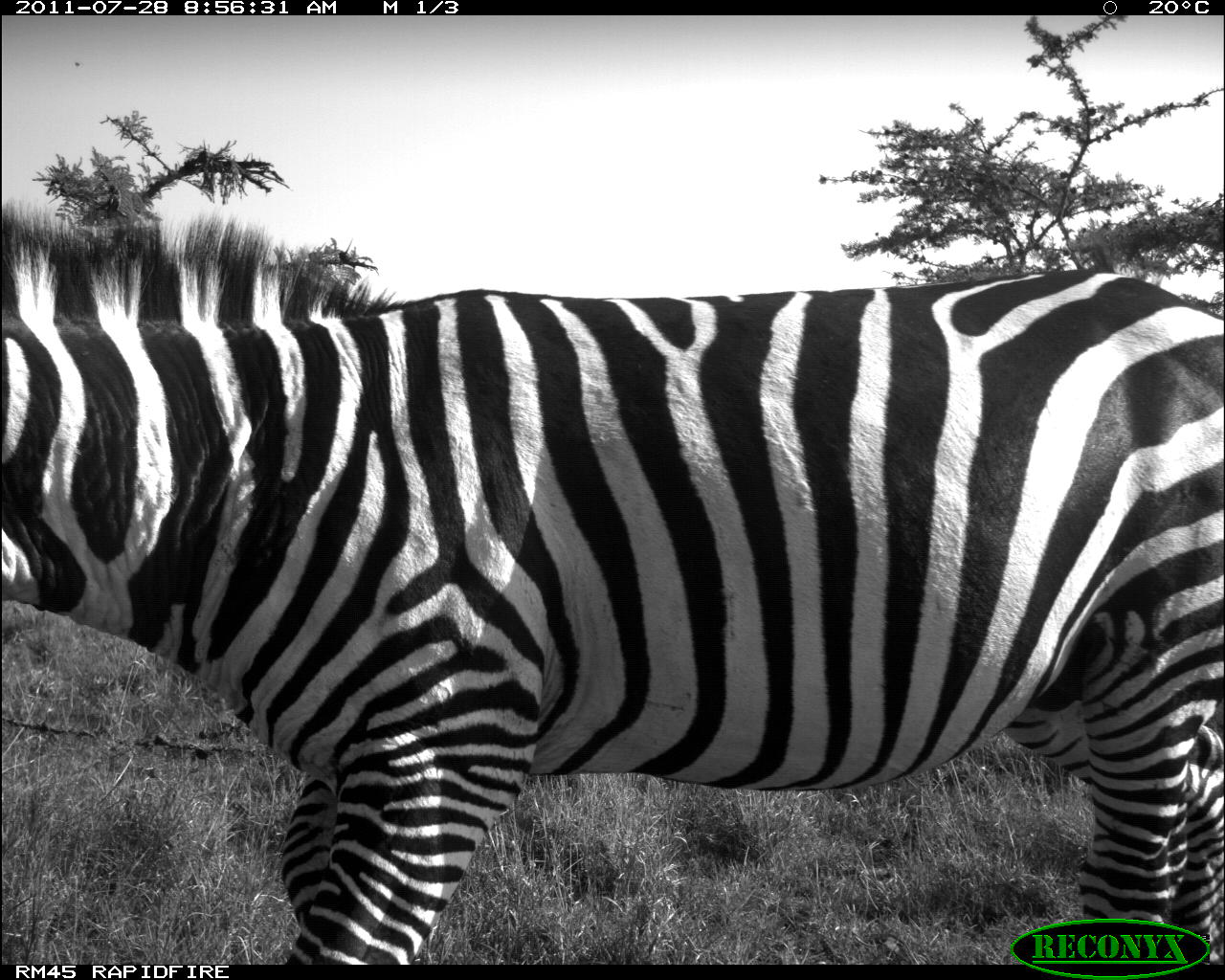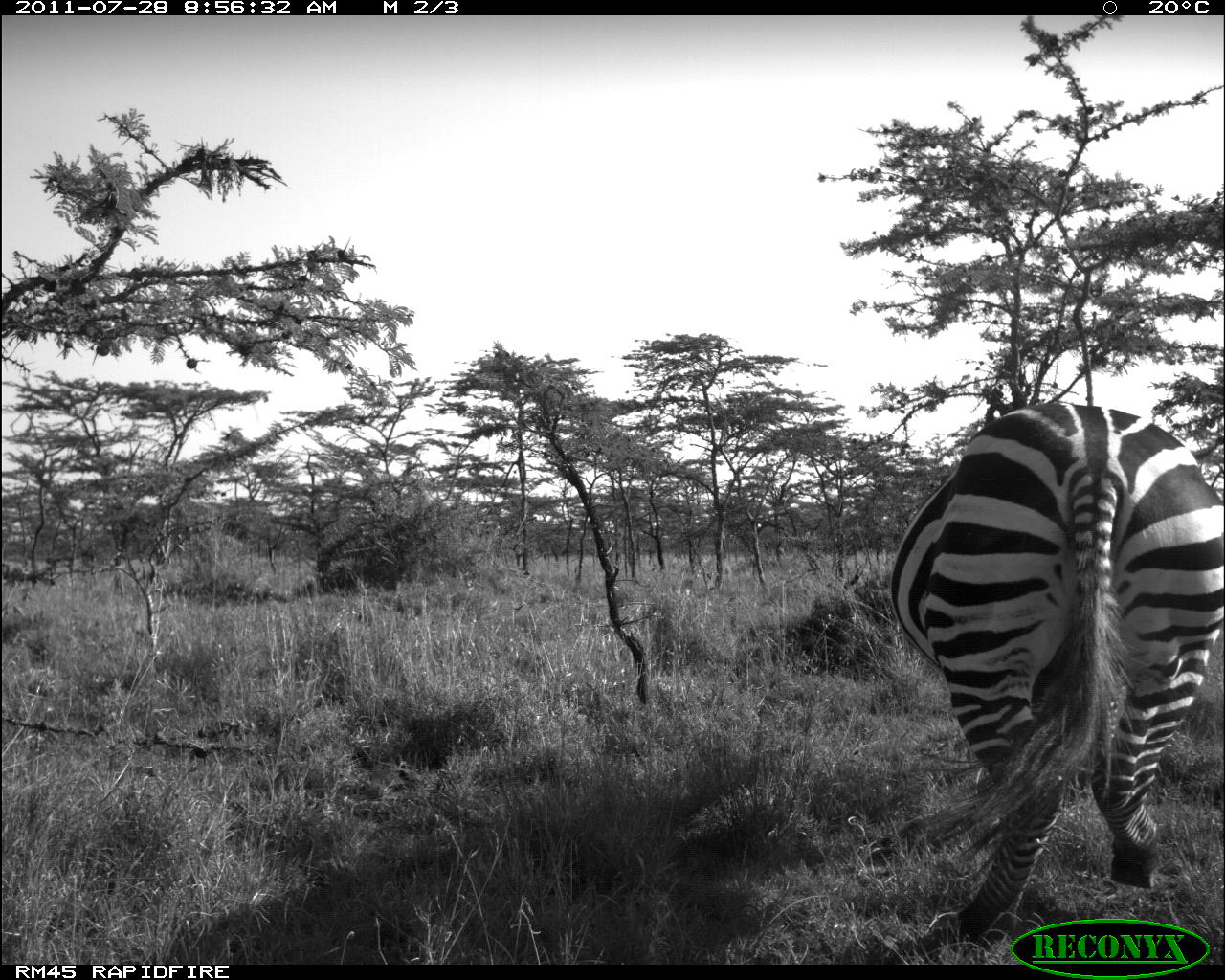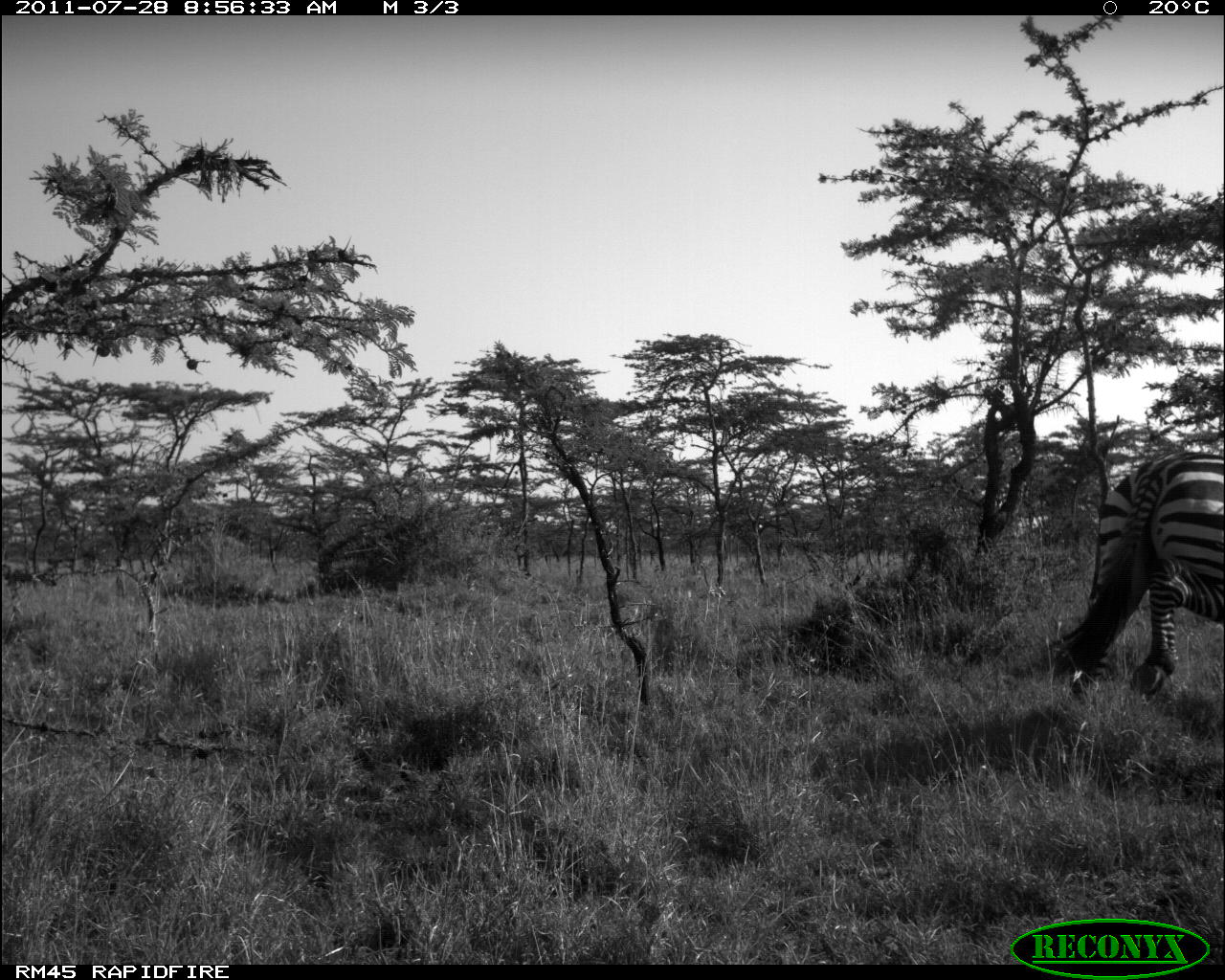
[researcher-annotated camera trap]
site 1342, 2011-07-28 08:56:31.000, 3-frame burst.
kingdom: Animalia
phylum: Chordata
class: Mammalia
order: Perissodactyla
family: Equidae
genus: Equus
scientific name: Equus quagga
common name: plains zebra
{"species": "Equus quagga (plains zebra)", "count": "1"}